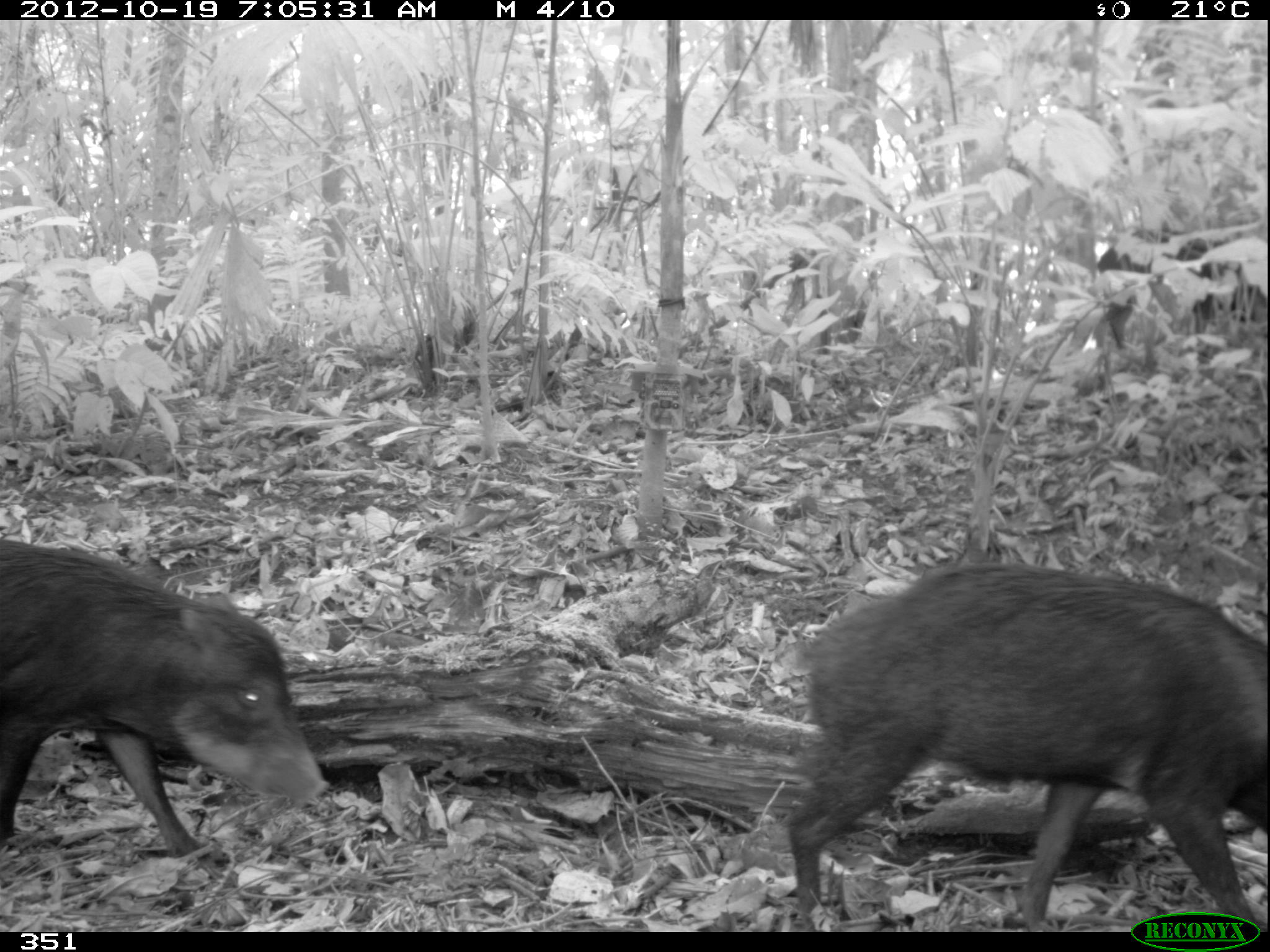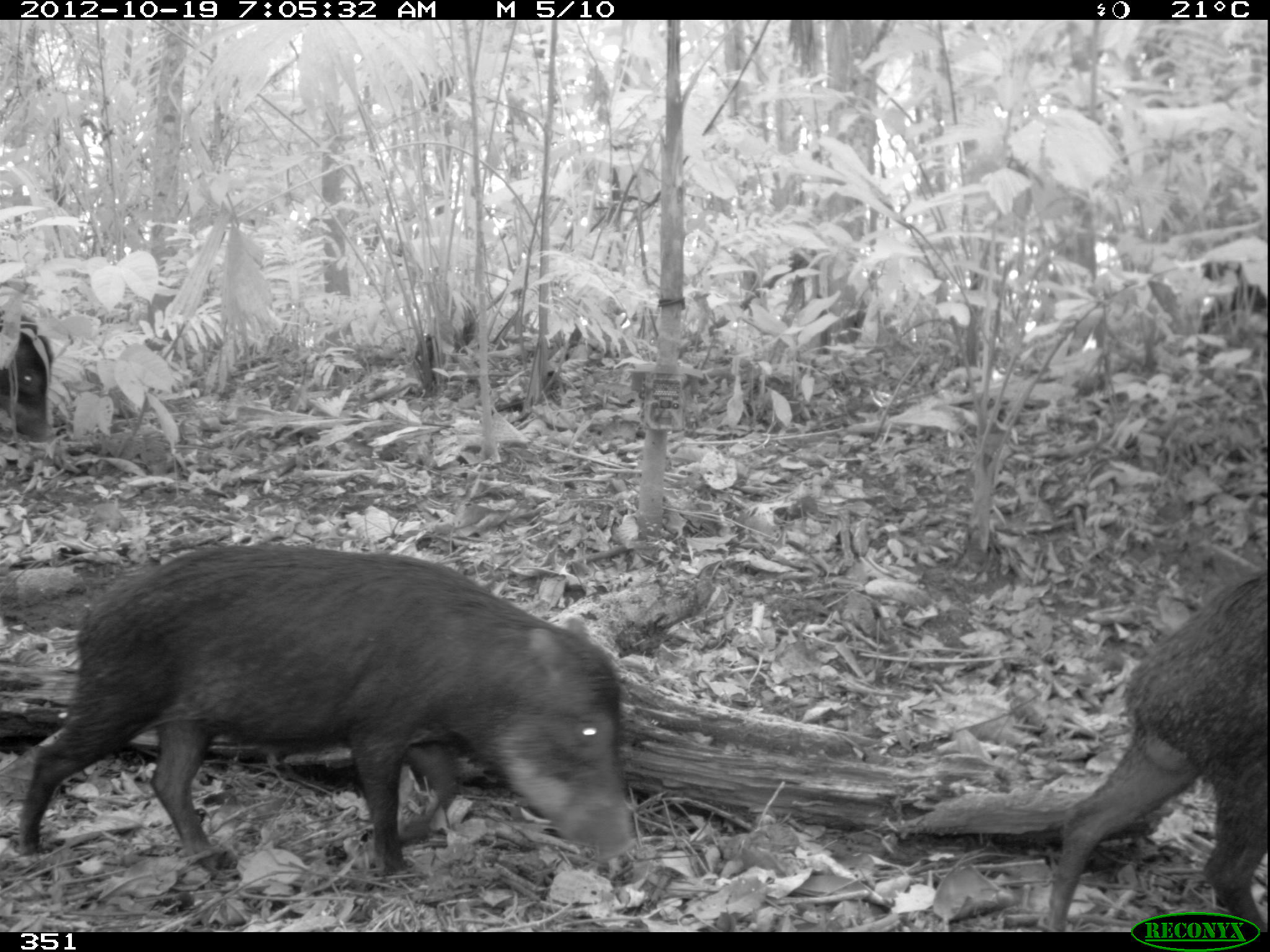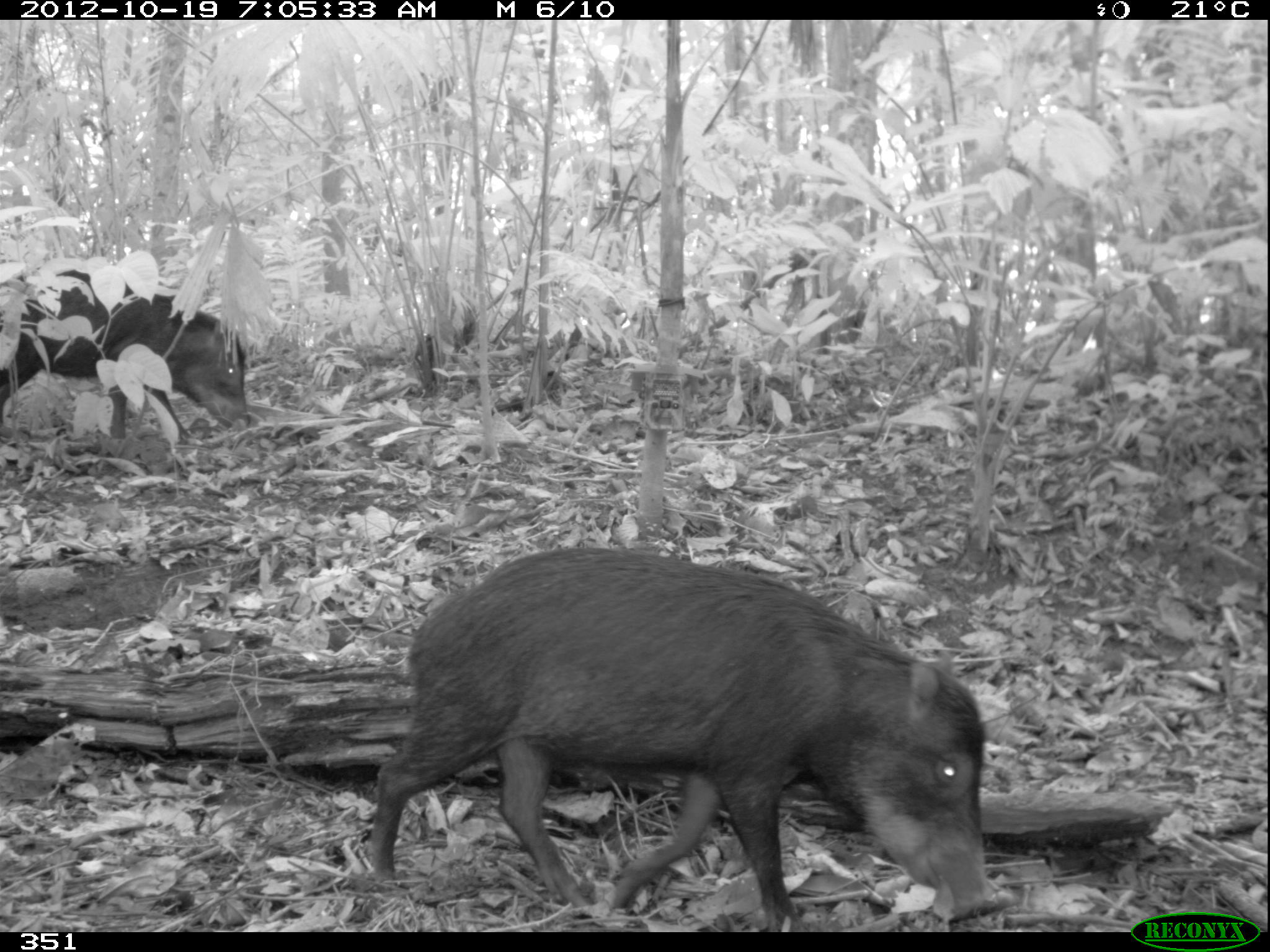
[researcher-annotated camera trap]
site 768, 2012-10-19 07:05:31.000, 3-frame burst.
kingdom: Animalia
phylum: Chordata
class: Mammalia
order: Artiodactyla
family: Tayassuidae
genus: Tayassu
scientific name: Tayassu pecari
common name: white-lipped peccary